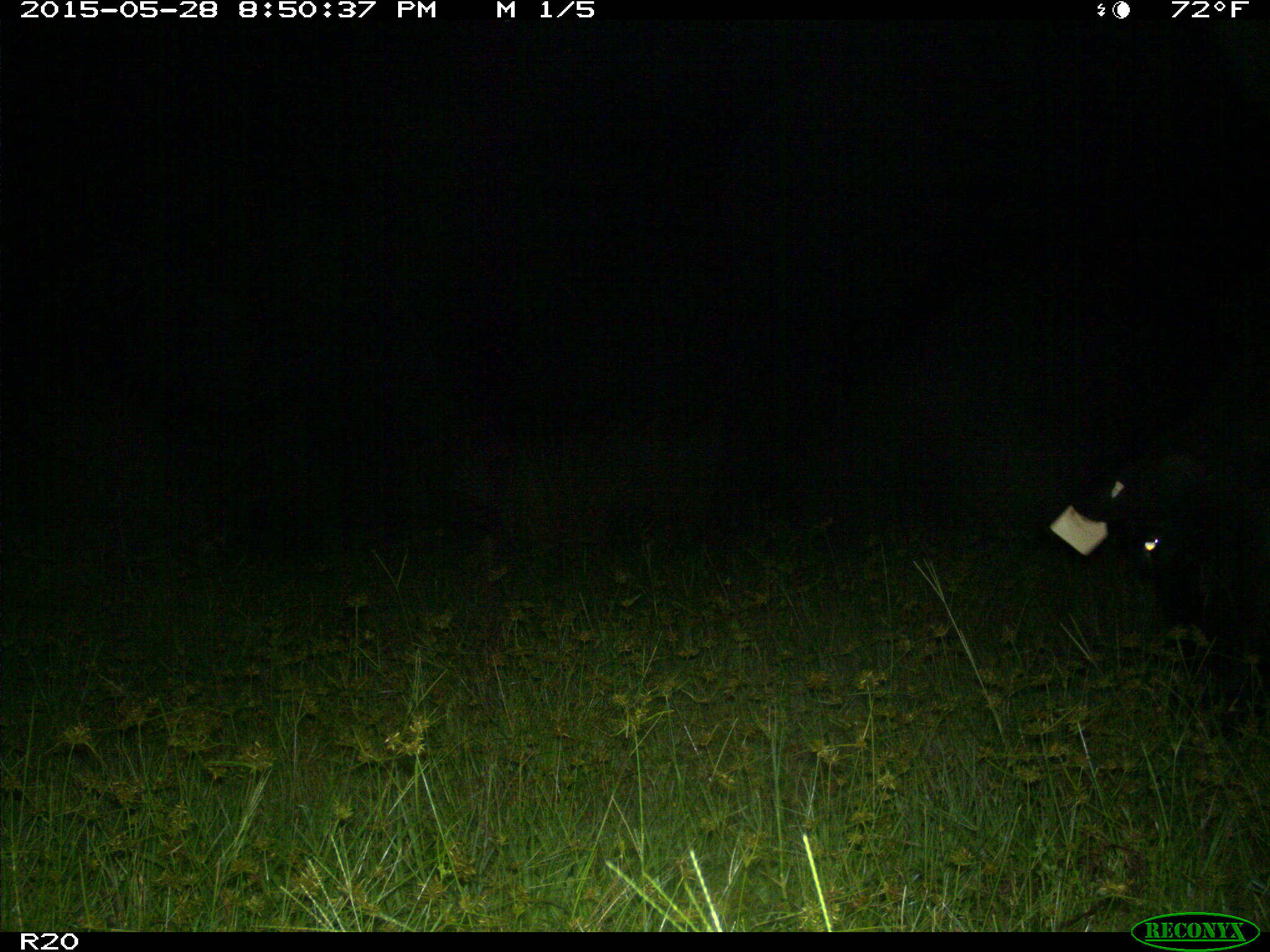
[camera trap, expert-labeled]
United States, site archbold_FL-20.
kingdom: Animalia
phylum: Chordata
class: Mammalia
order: Artiodactyla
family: Bovidae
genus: Bos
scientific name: Bos taurus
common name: domestic cow